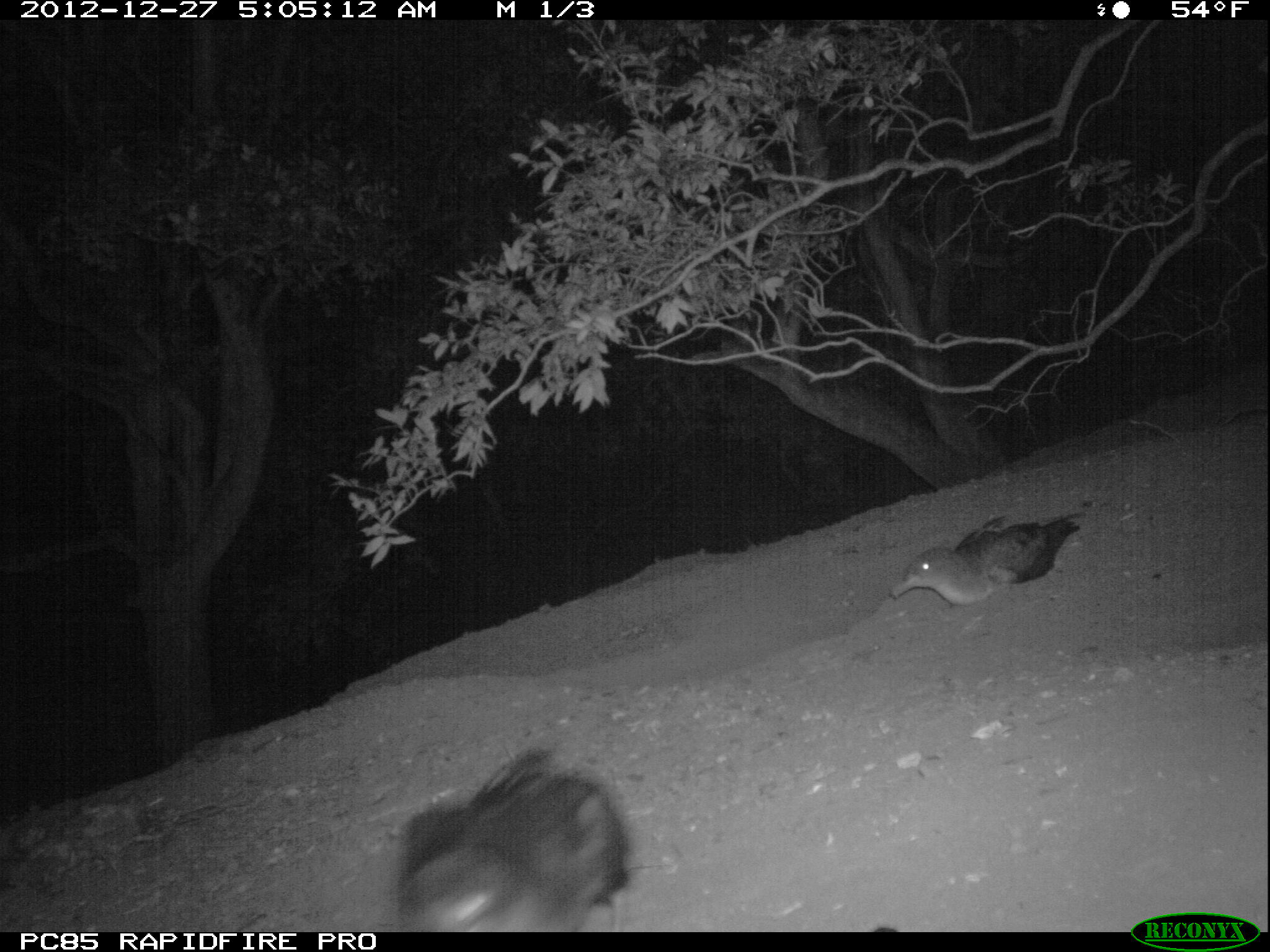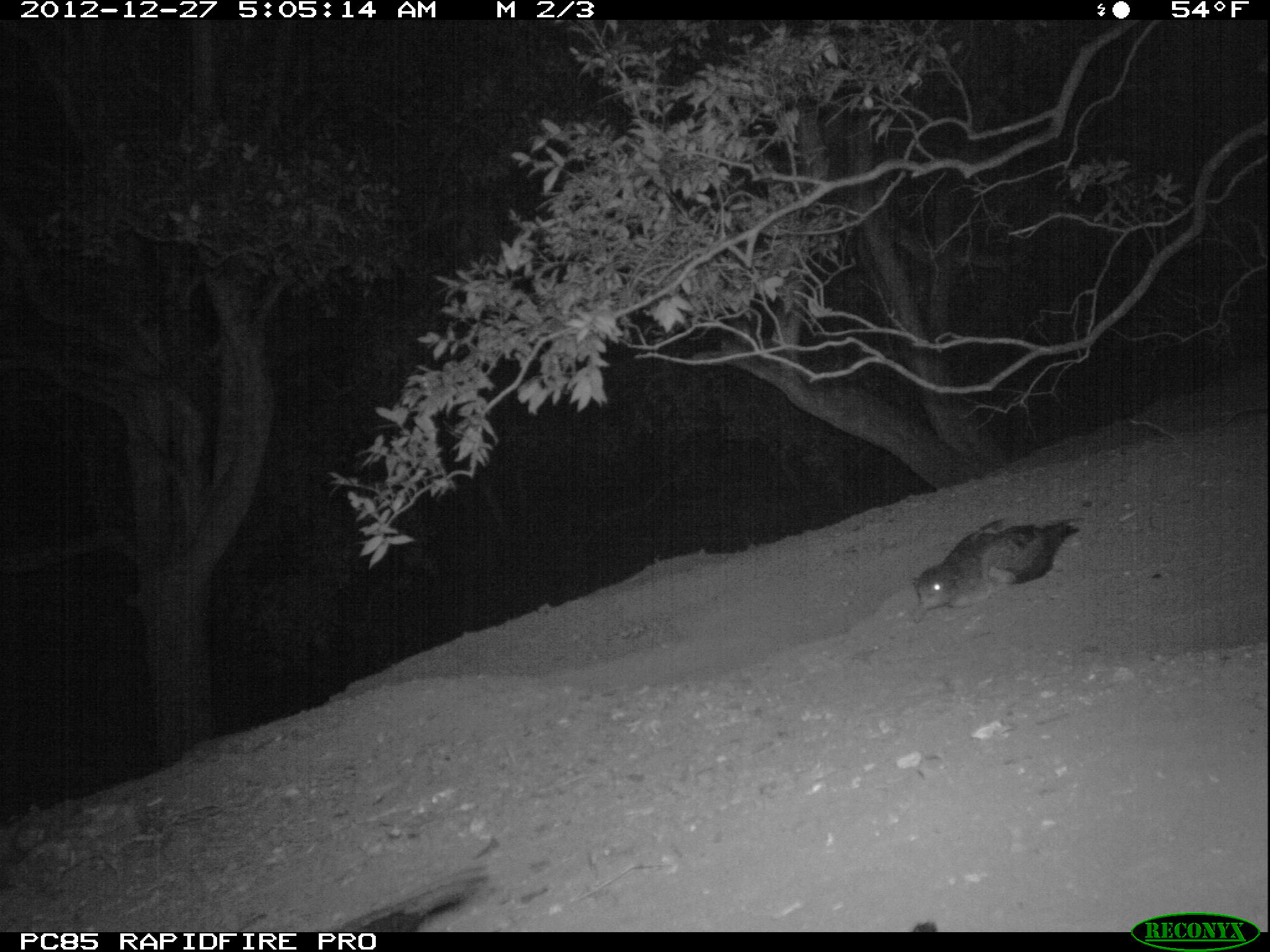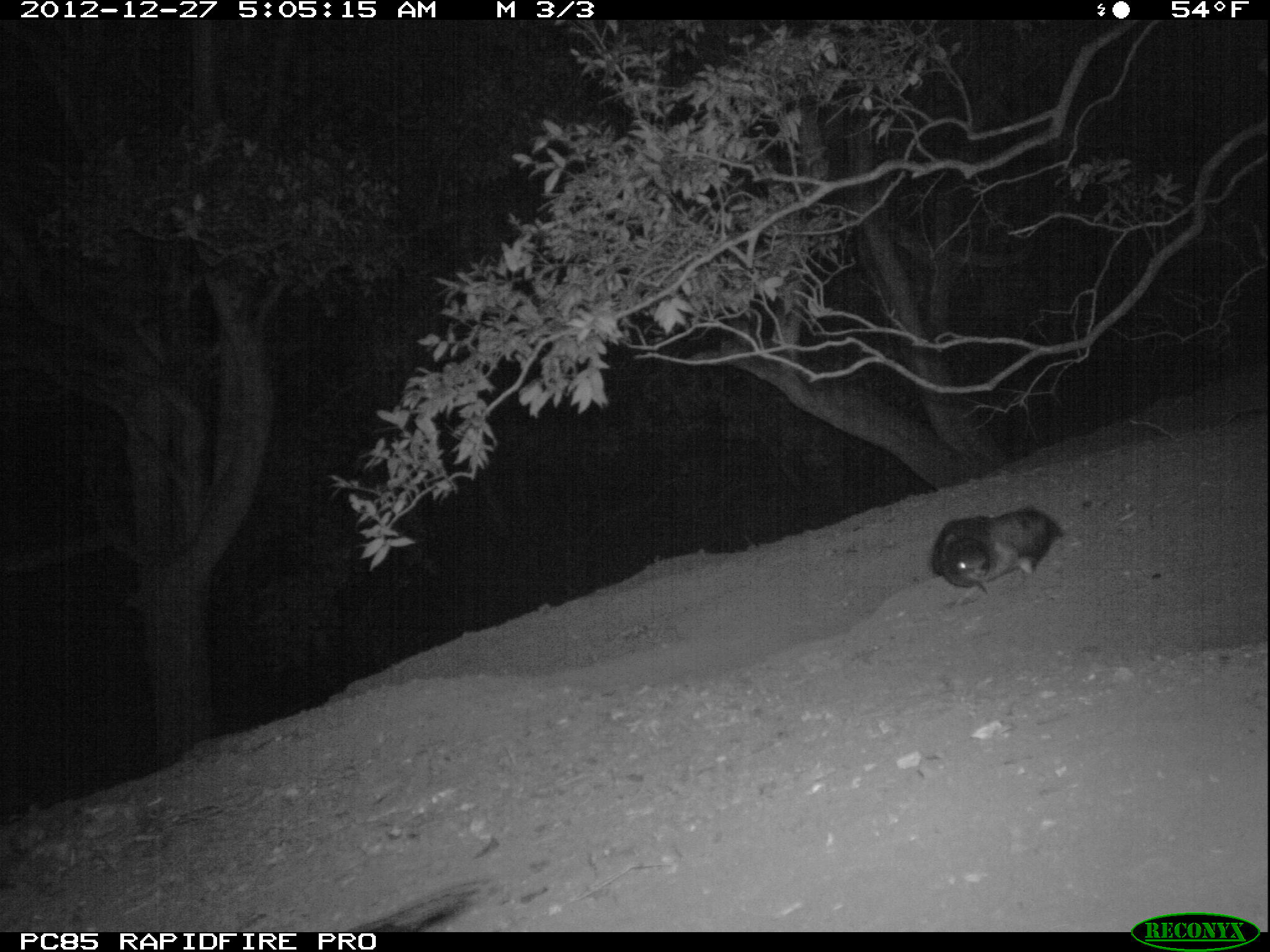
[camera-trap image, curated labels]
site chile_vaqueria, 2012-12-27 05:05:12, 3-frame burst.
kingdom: Animalia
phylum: Chordata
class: Aves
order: Procellariiformes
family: Procellariidae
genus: Calonectris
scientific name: Calonectris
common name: shearwater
Shearwater (Calonectris).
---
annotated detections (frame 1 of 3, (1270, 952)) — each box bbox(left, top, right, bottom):
shearwater: bbox(391, 748, 632, 932); bbox(890, 510, 1090, 612)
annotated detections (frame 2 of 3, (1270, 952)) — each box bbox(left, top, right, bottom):
shearwater: bbox(910, 515, 1087, 617); bbox(293, 848, 494, 932)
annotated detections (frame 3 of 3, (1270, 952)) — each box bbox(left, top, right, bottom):
shearwater: bbox(930, 505, 1065, 595); bbox(320, 873, 492, 930)